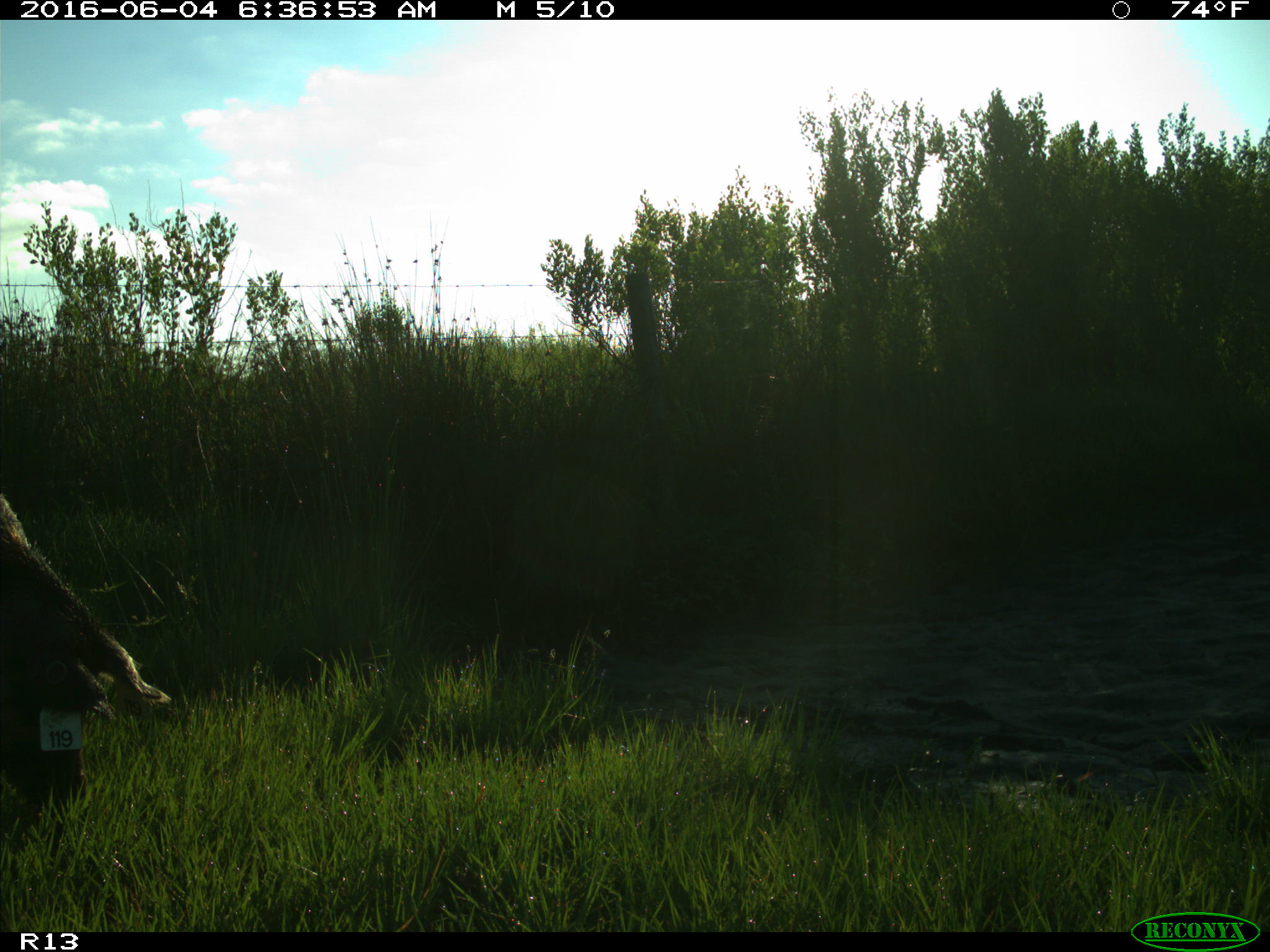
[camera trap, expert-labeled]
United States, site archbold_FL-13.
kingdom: Animalia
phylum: Chordata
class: Mammalia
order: Artiodactyla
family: Suidae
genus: Sus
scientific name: Sus scrofa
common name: wild boar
Sus scrofa (wild boar).